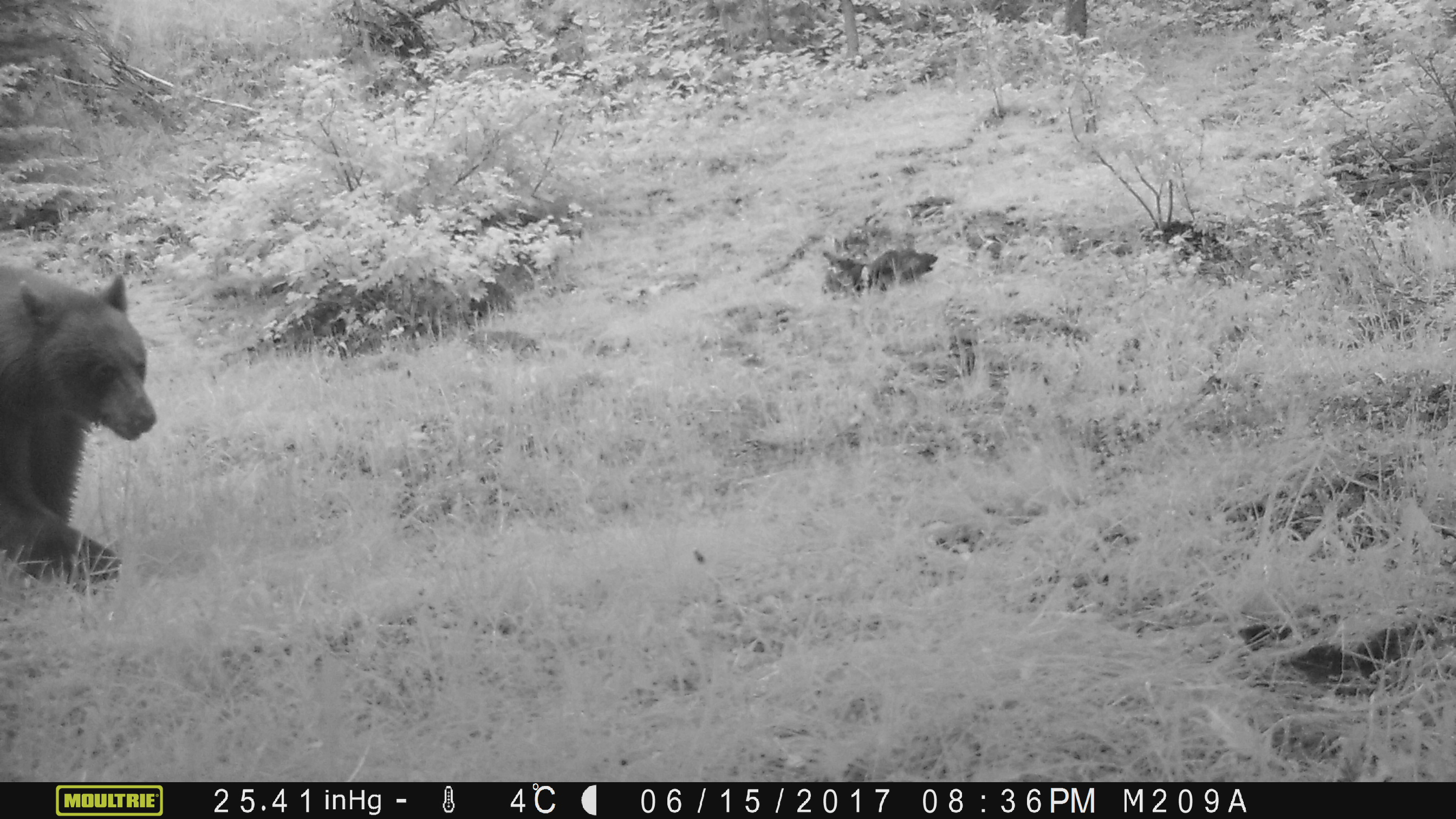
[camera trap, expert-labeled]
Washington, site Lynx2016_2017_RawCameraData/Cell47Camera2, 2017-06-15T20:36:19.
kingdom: Animalia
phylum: Chordata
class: Mammalia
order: Carnivora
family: Ursidae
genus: Ursus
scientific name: Ursus americanus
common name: american black bear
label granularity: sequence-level